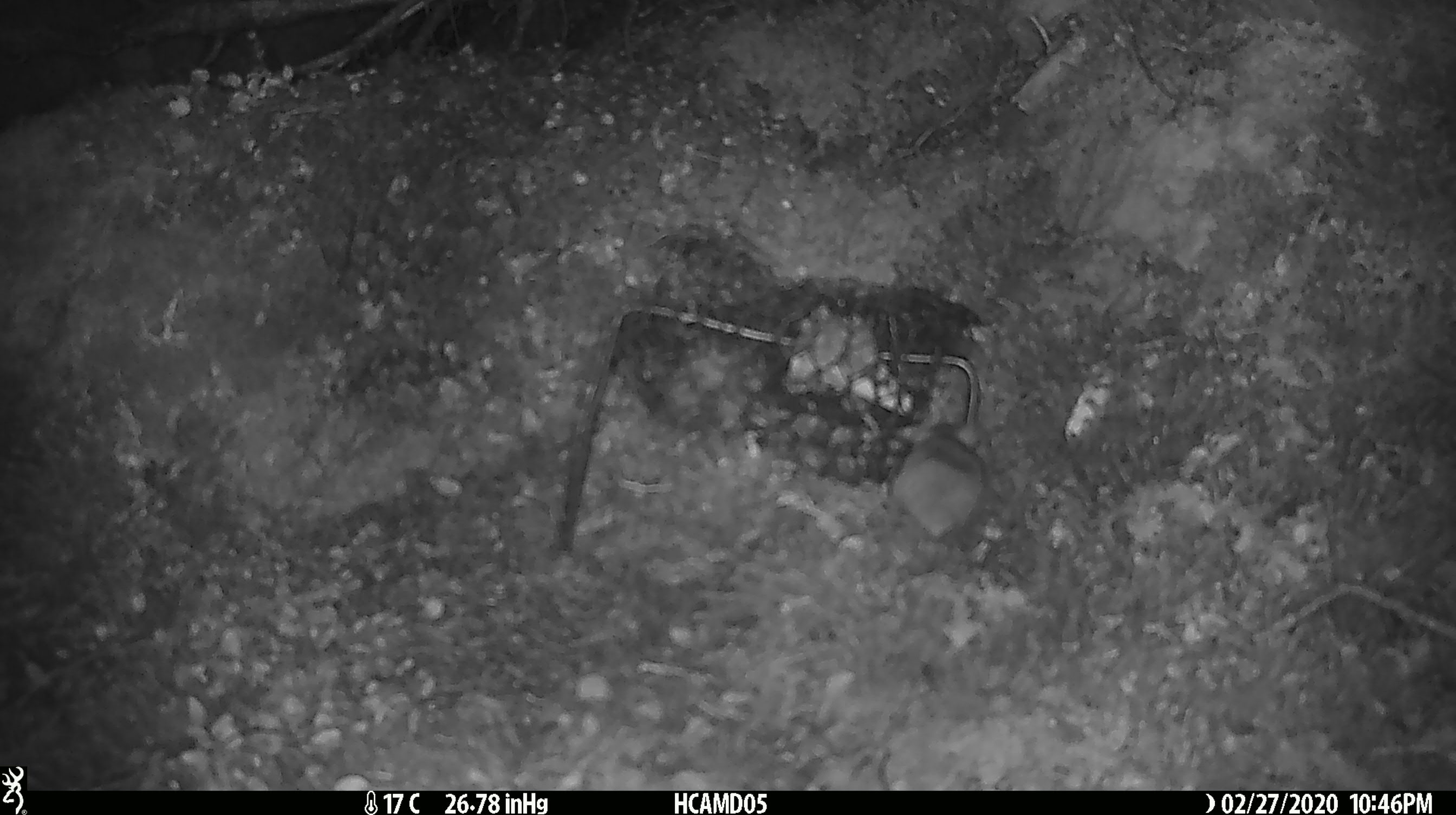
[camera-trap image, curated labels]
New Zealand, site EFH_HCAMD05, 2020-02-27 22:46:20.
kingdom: Animalia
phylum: Chordata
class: Mammalia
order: Rodentia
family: Muridae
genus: Mus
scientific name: Mus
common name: mouse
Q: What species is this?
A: Mouse (Mus).